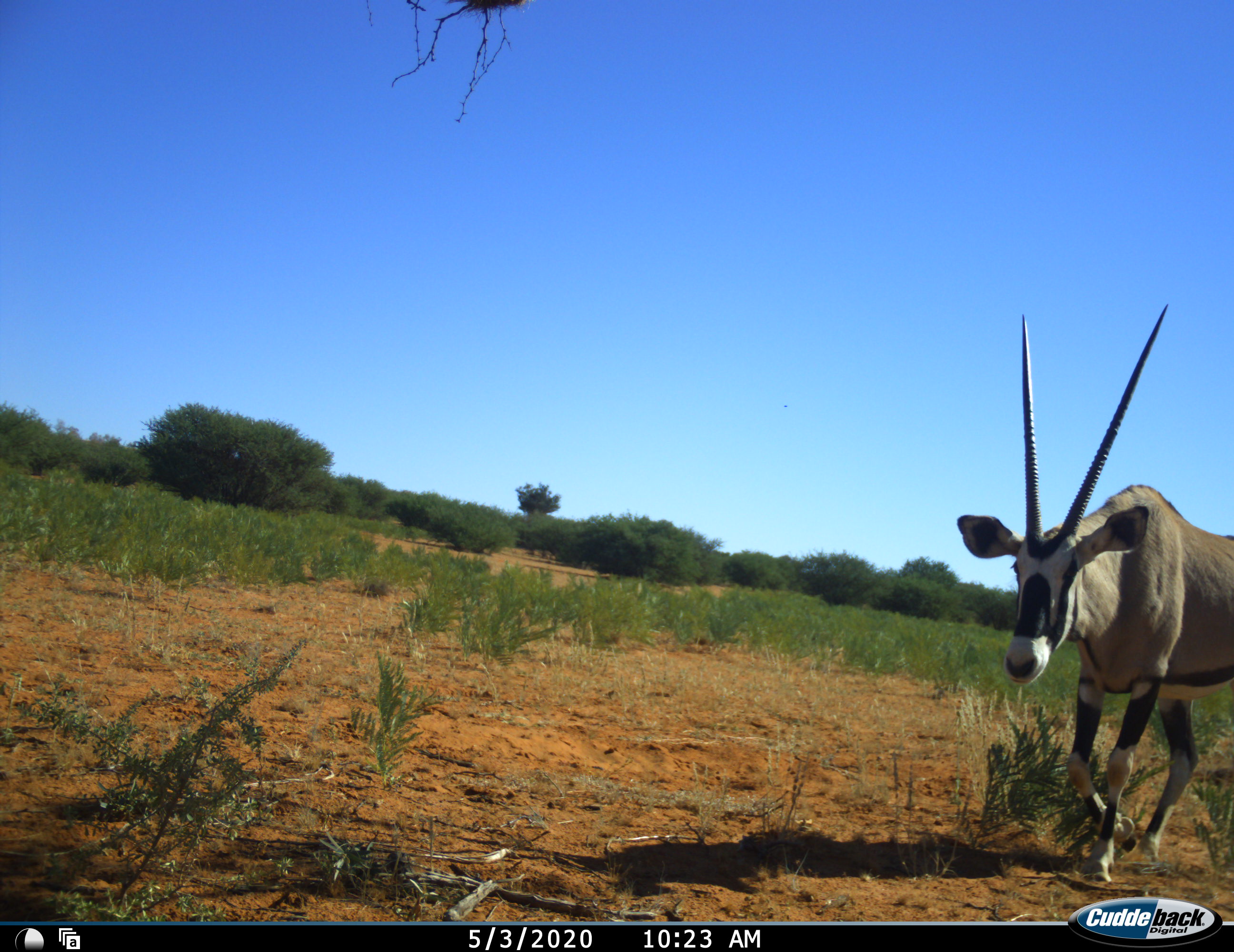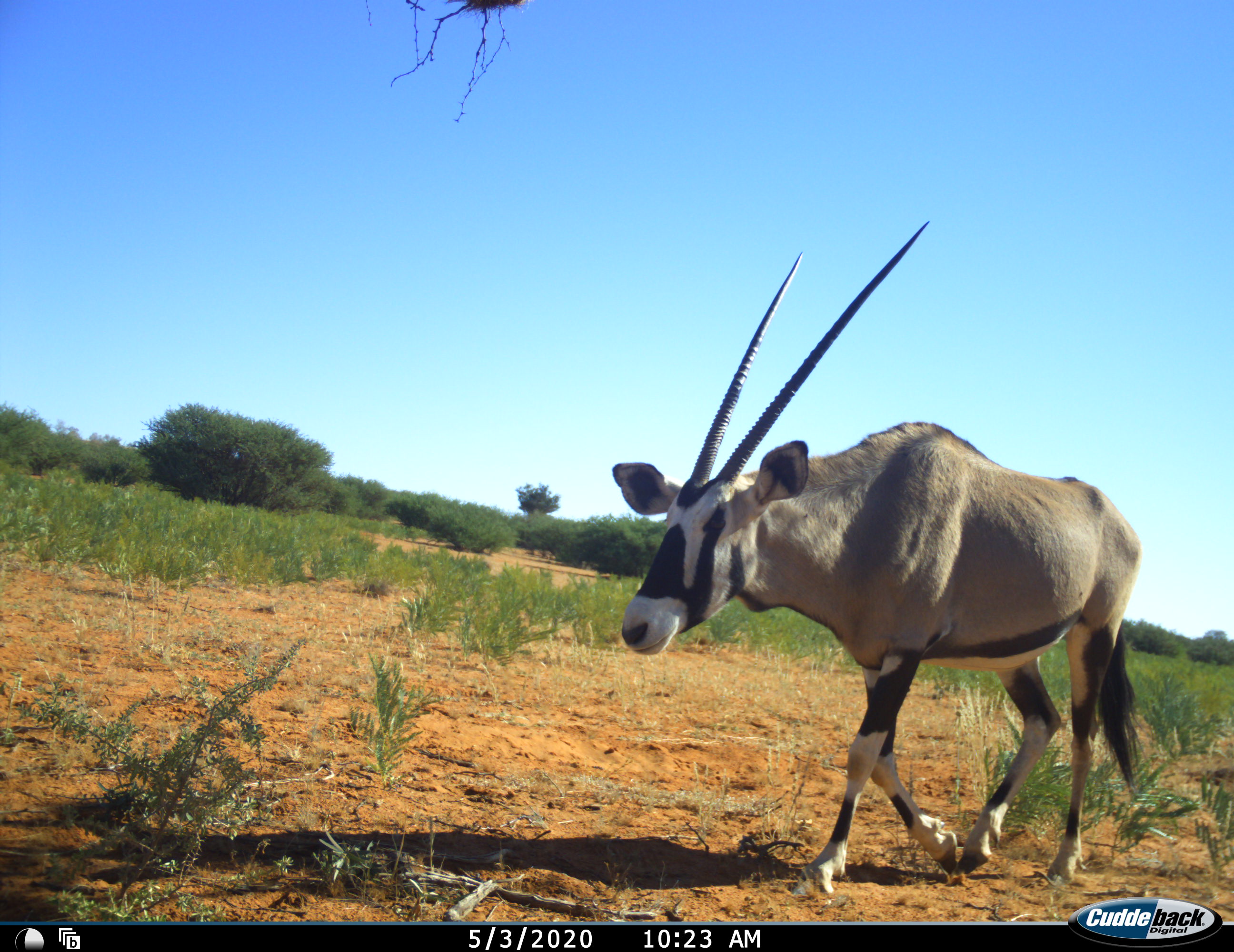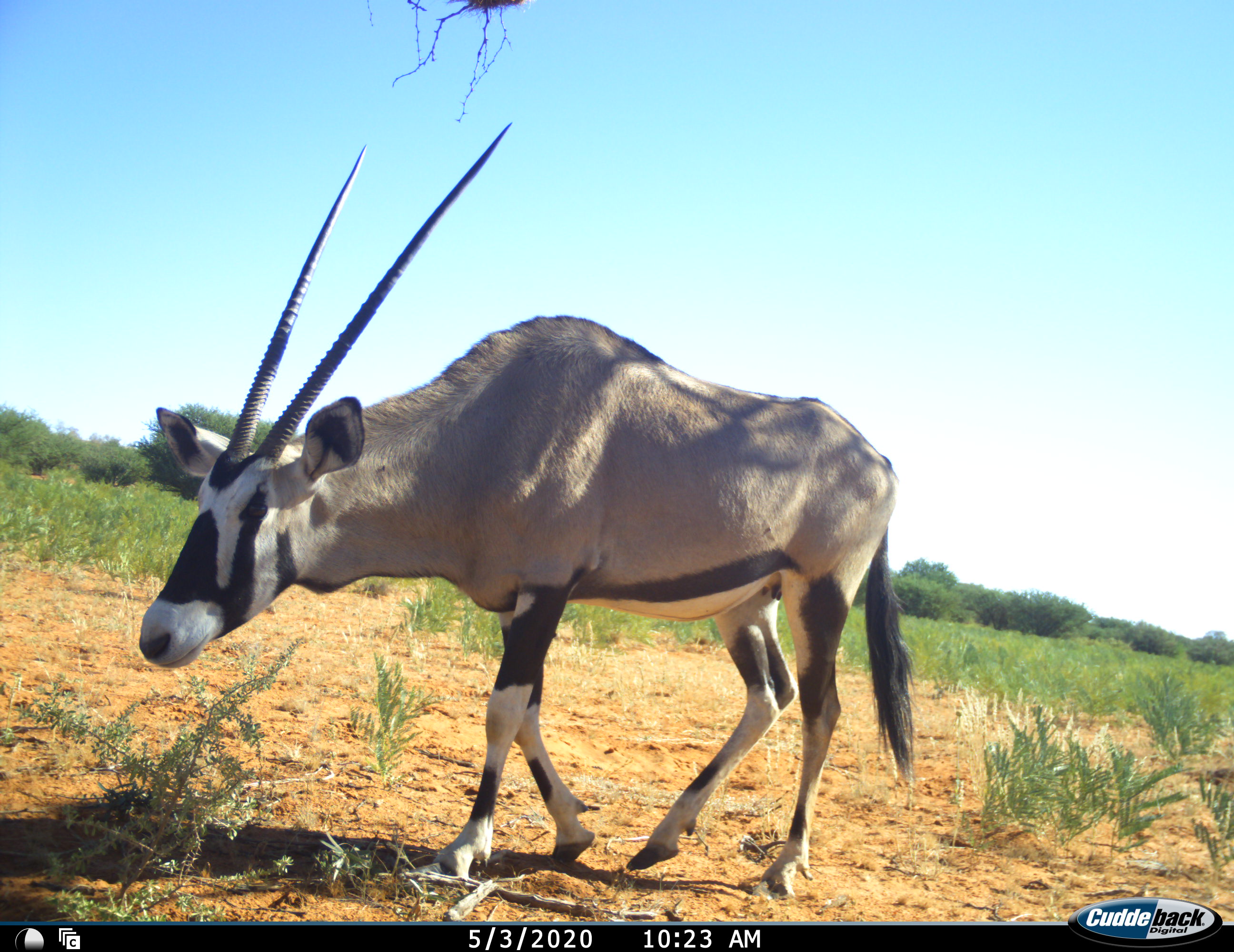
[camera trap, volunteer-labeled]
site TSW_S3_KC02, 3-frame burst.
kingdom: Animalia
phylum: Chordata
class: Mammalia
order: Artiodactyla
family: Bovidae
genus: Oryx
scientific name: Oryx gazella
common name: gemsbok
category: oryx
Oryx (gemsbok) (Oryx gazella), count 1. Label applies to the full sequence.